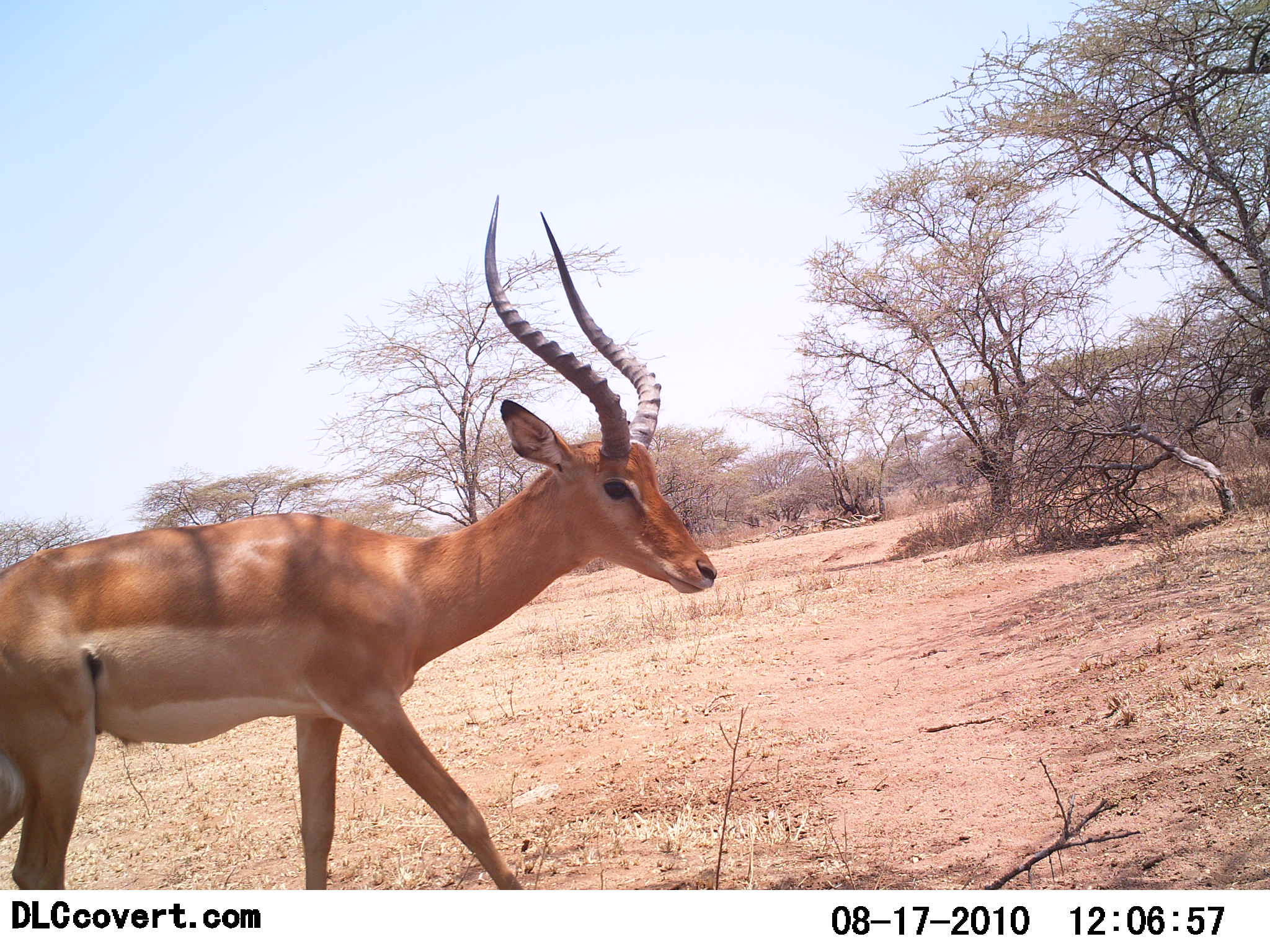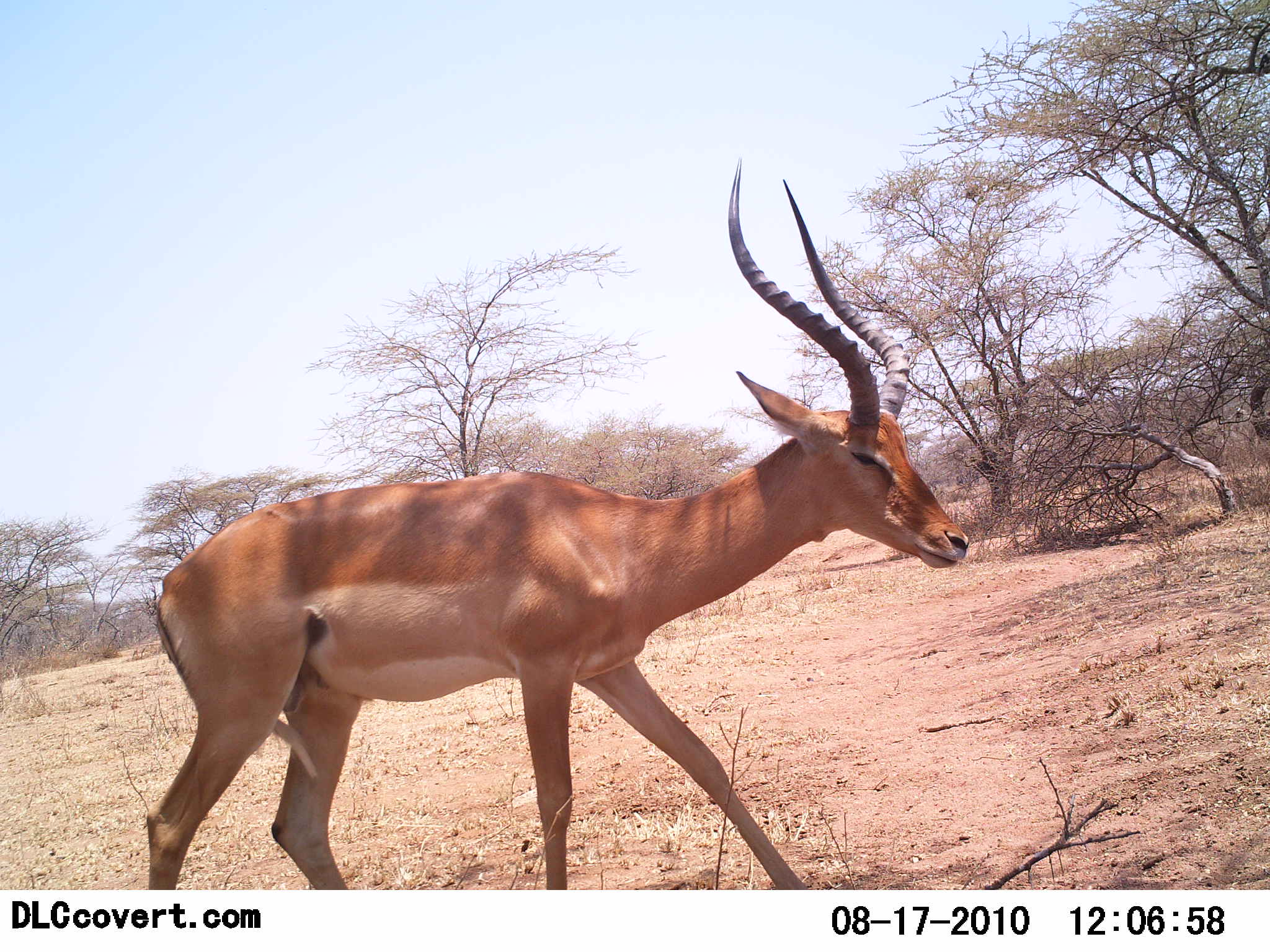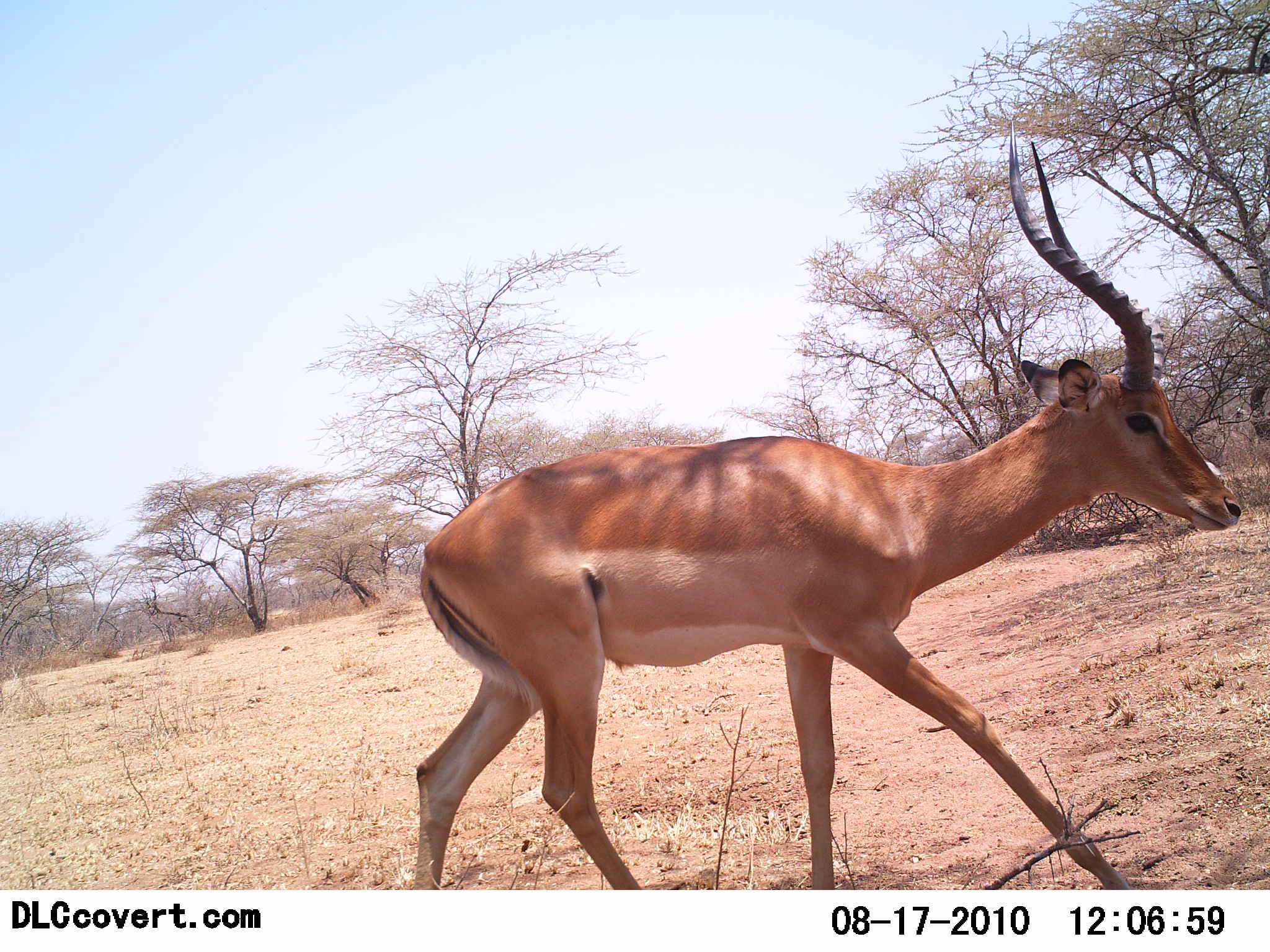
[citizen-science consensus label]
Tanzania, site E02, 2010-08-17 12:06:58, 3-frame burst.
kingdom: Animalia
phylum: Chordata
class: Mammalia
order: Artiodactyla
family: Bovidae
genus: Aepyceros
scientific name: Aepyceros melampus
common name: impala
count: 1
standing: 0%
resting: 0%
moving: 100%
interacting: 0%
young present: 0%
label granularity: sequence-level